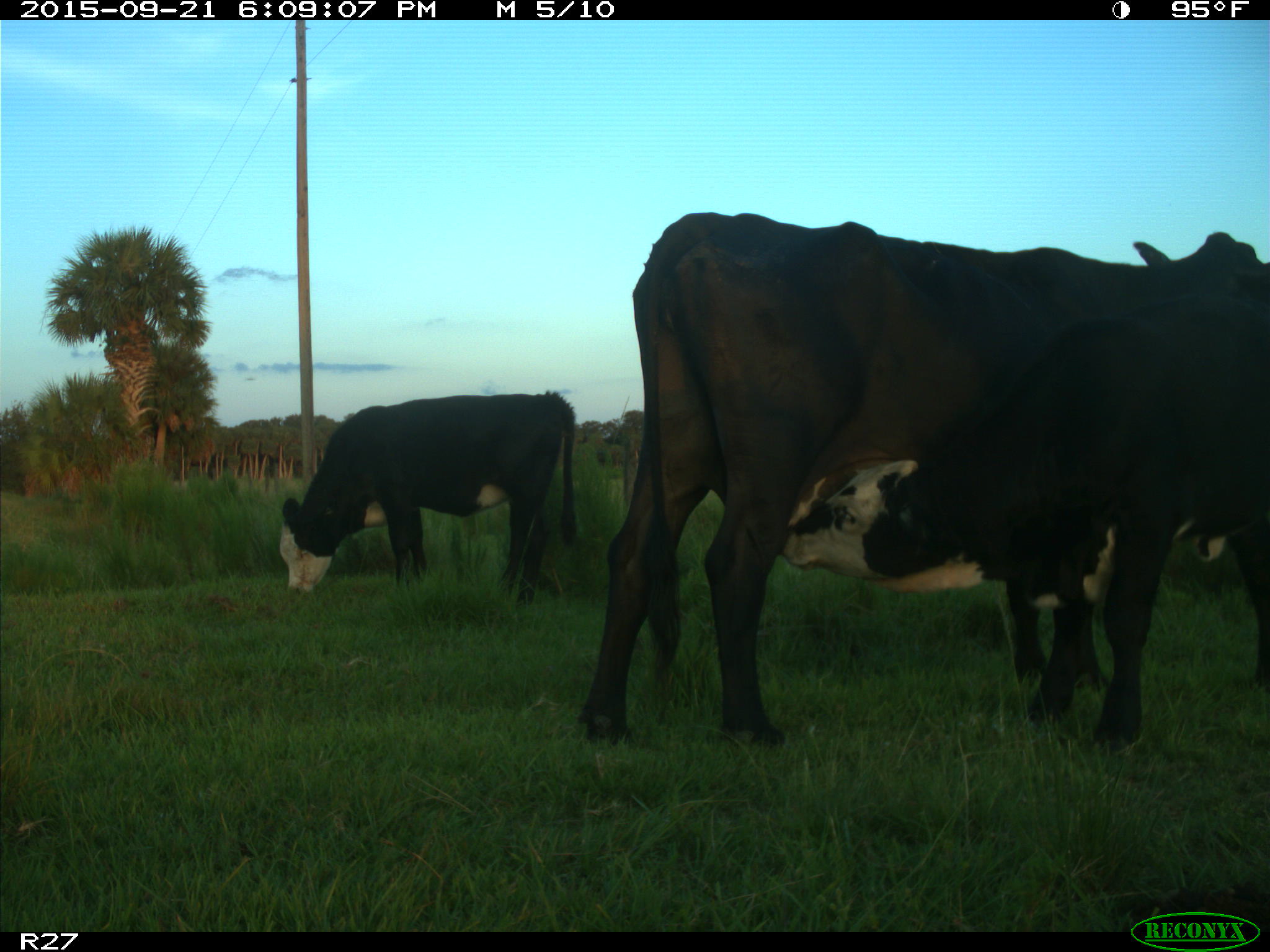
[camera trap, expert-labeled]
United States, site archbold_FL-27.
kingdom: Animalia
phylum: Chordata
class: Mammalia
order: Artiodactyla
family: Bovidae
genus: Bos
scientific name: Bos taurus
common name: domestic cow